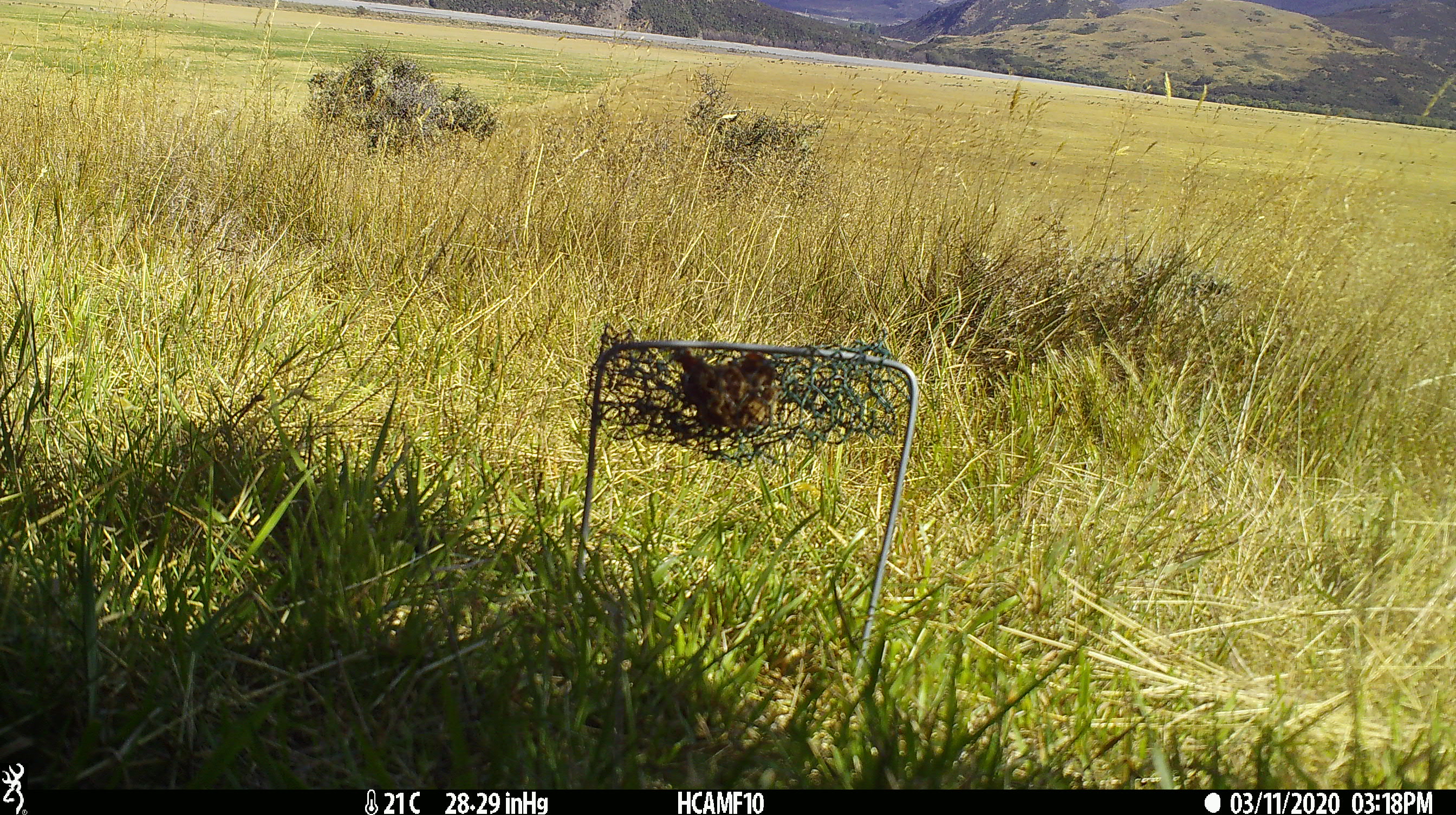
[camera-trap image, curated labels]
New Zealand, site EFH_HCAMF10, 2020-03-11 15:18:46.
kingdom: Animalia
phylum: Chordata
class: Mammalia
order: Rodentia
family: Muridae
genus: Rattus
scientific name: Rattus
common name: rat